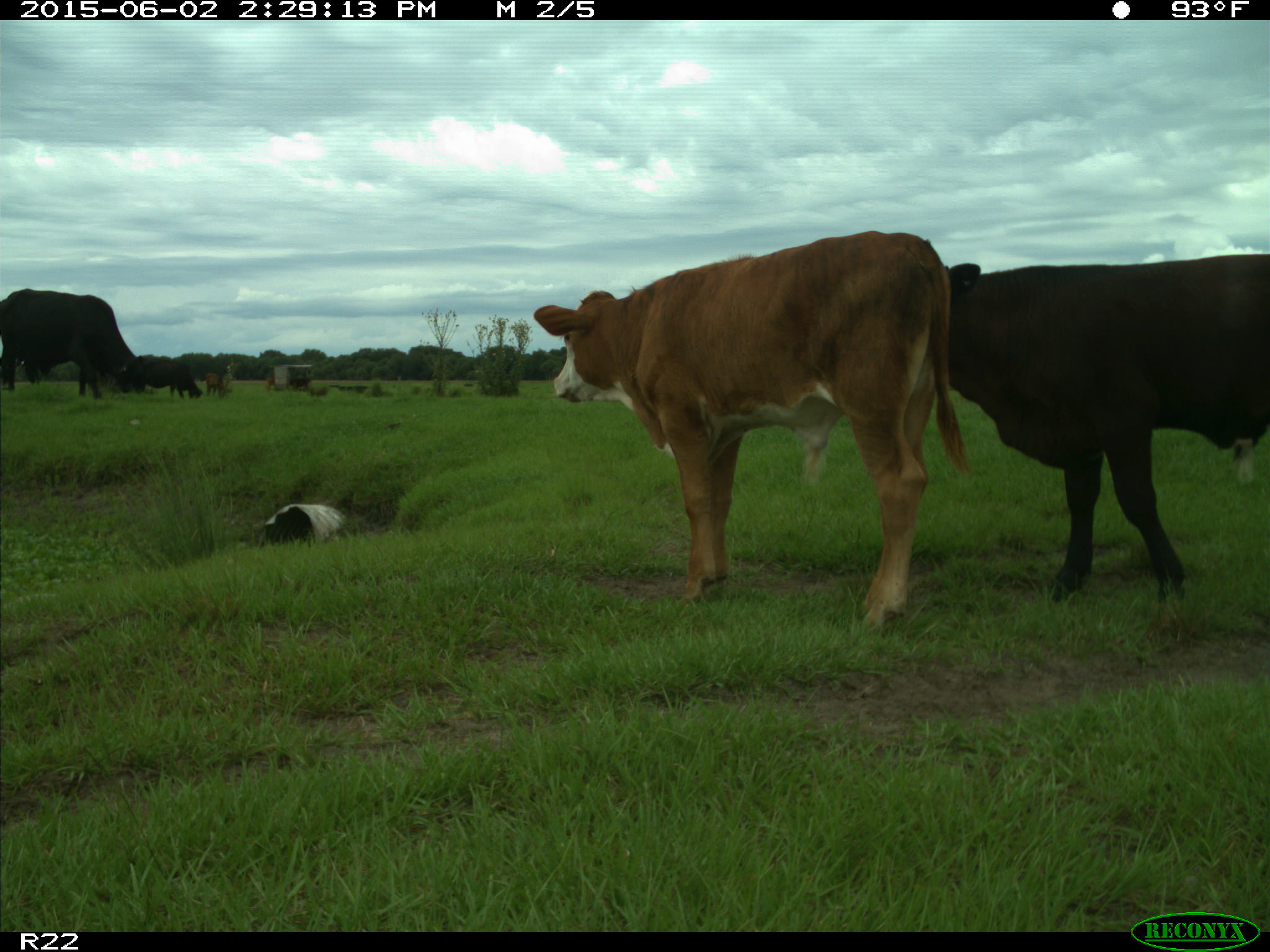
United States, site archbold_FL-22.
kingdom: Animalia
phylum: Chordata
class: Mammalia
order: Artiodactyla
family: Bovidae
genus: Bos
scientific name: Bos taurus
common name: domestic cow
Bos taurus (domestic cow).